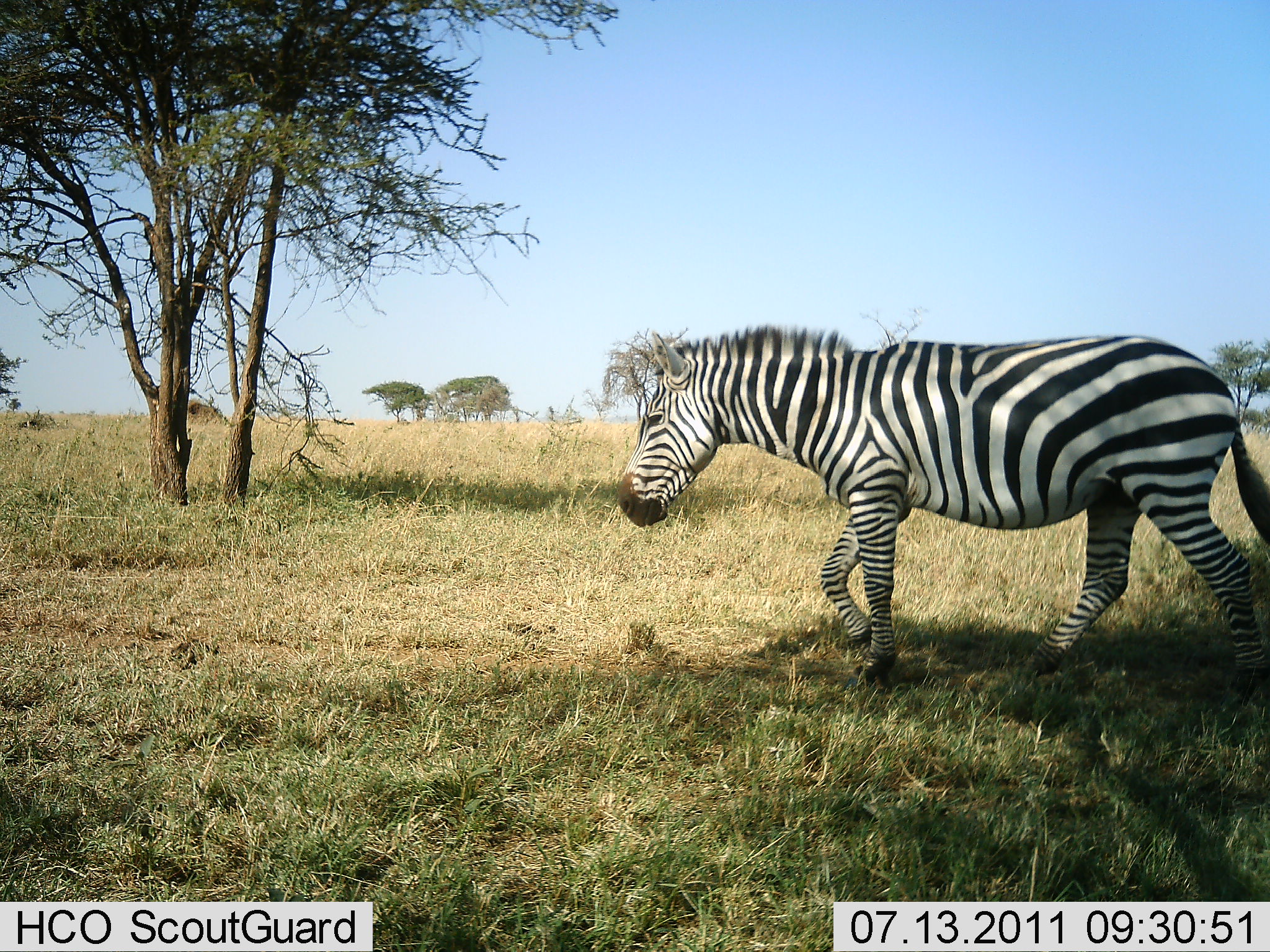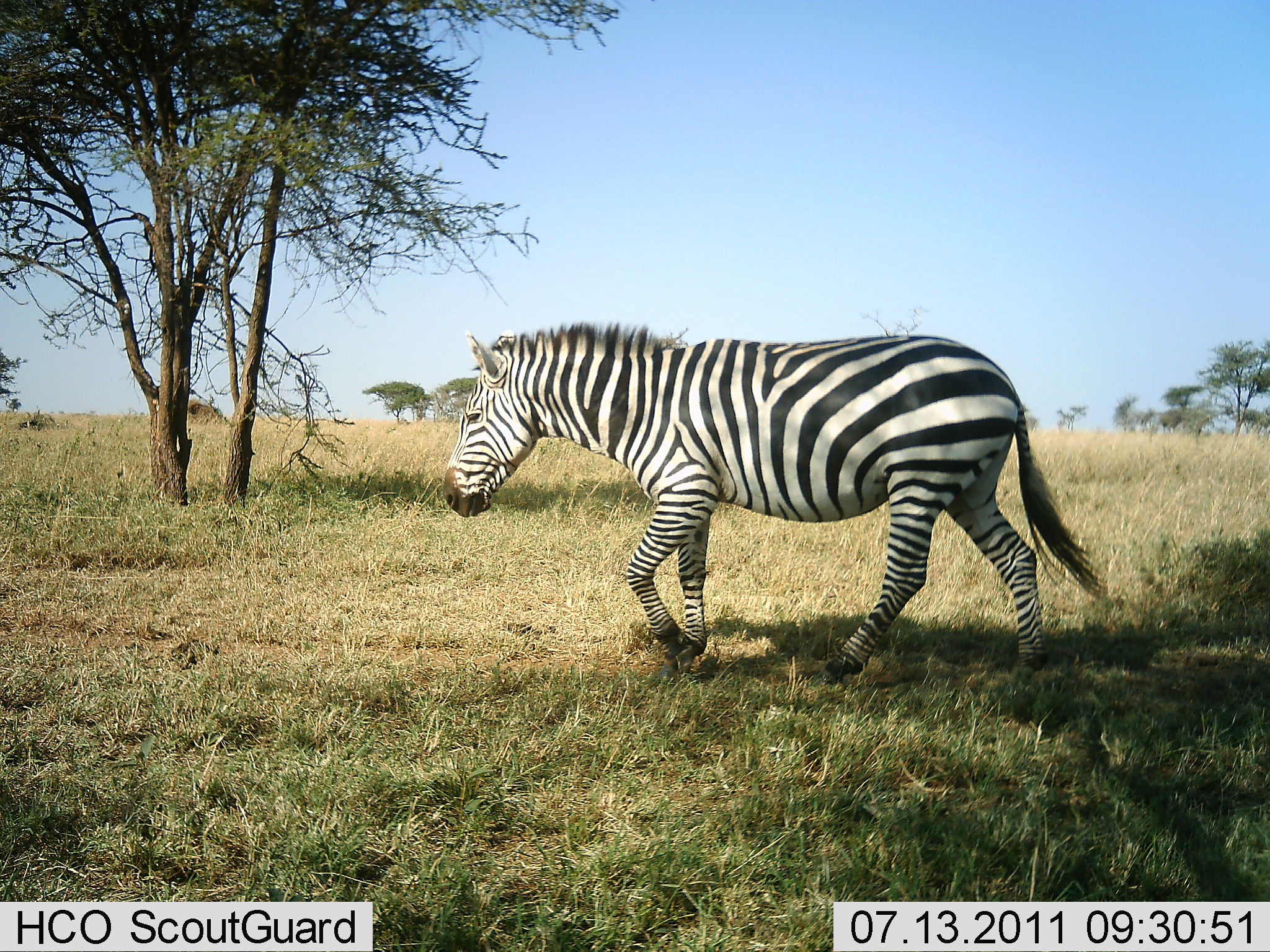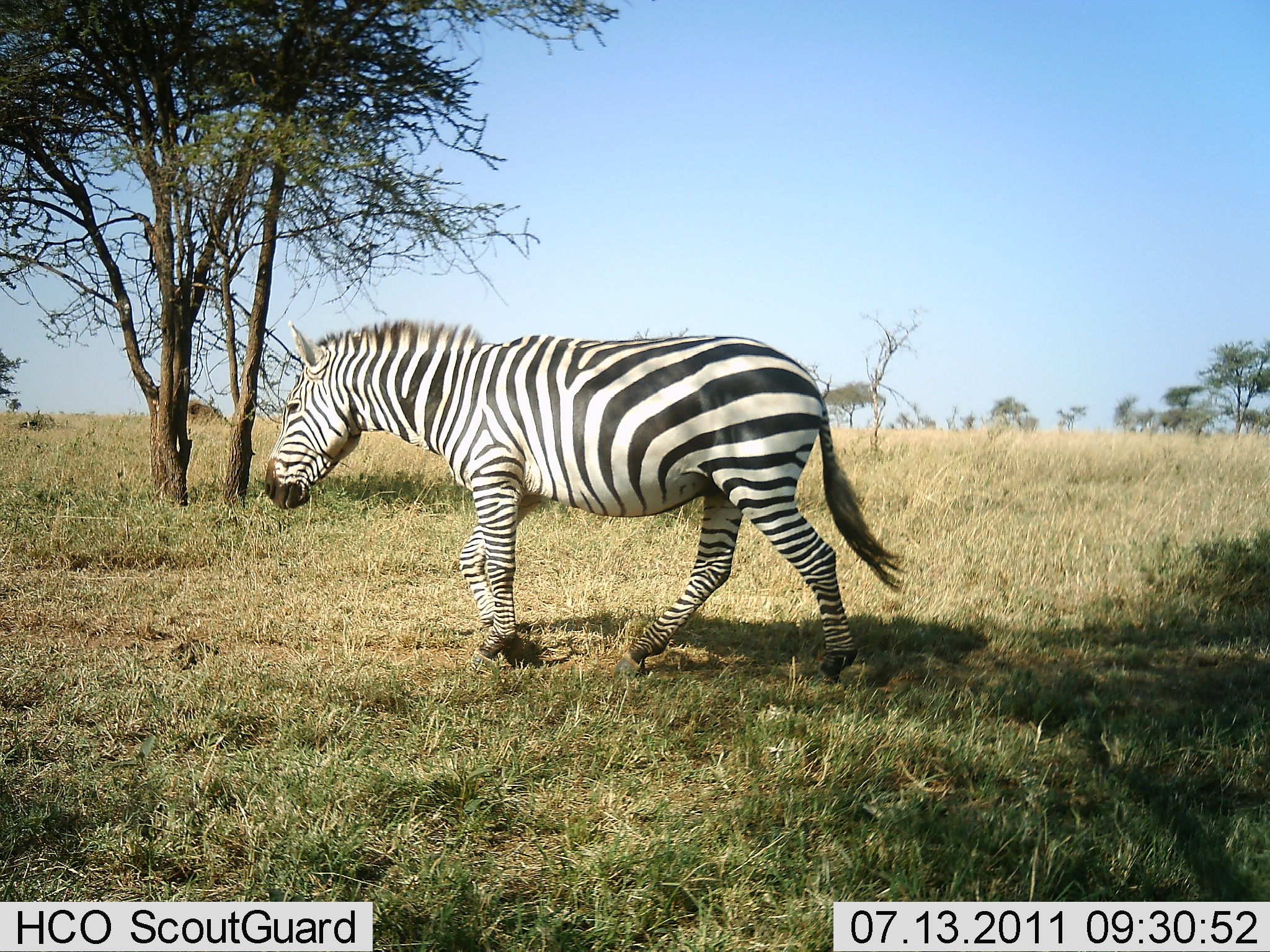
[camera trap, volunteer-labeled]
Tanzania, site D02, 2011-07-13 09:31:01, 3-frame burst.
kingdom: Animalia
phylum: Chordata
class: Mammalia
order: Perissodactyla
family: Equidae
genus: Equus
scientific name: Equus quagga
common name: plains zebra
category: zebra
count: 1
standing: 17%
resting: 0%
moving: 92%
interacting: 0%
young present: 0%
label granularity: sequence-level